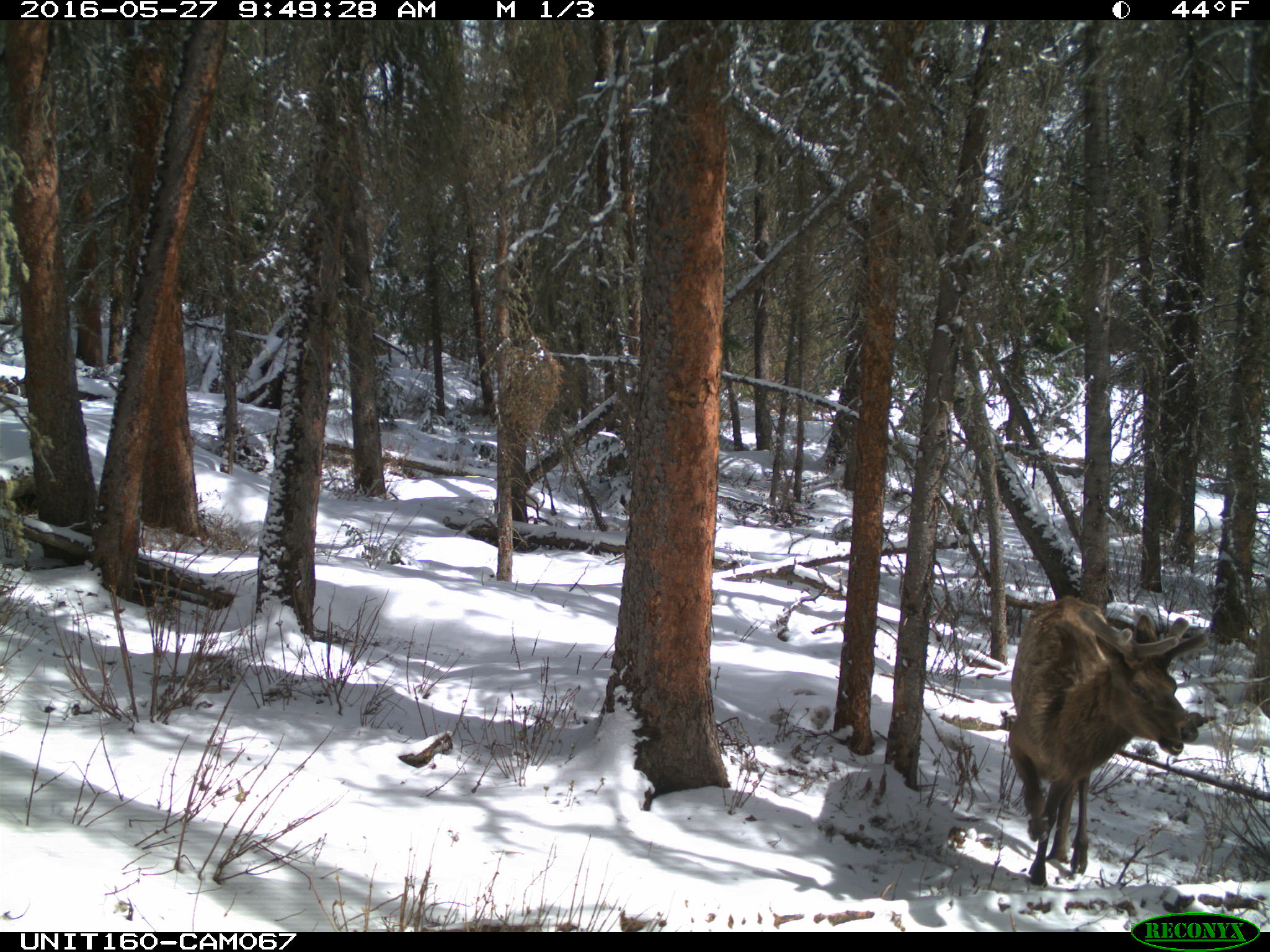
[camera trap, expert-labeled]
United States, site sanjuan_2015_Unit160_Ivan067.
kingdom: Animalia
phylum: Chordata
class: Mammalia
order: Artiodactyla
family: Cervidae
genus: Cervus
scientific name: Cervus elaphus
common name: red deer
Cervus elaphus (red deer).